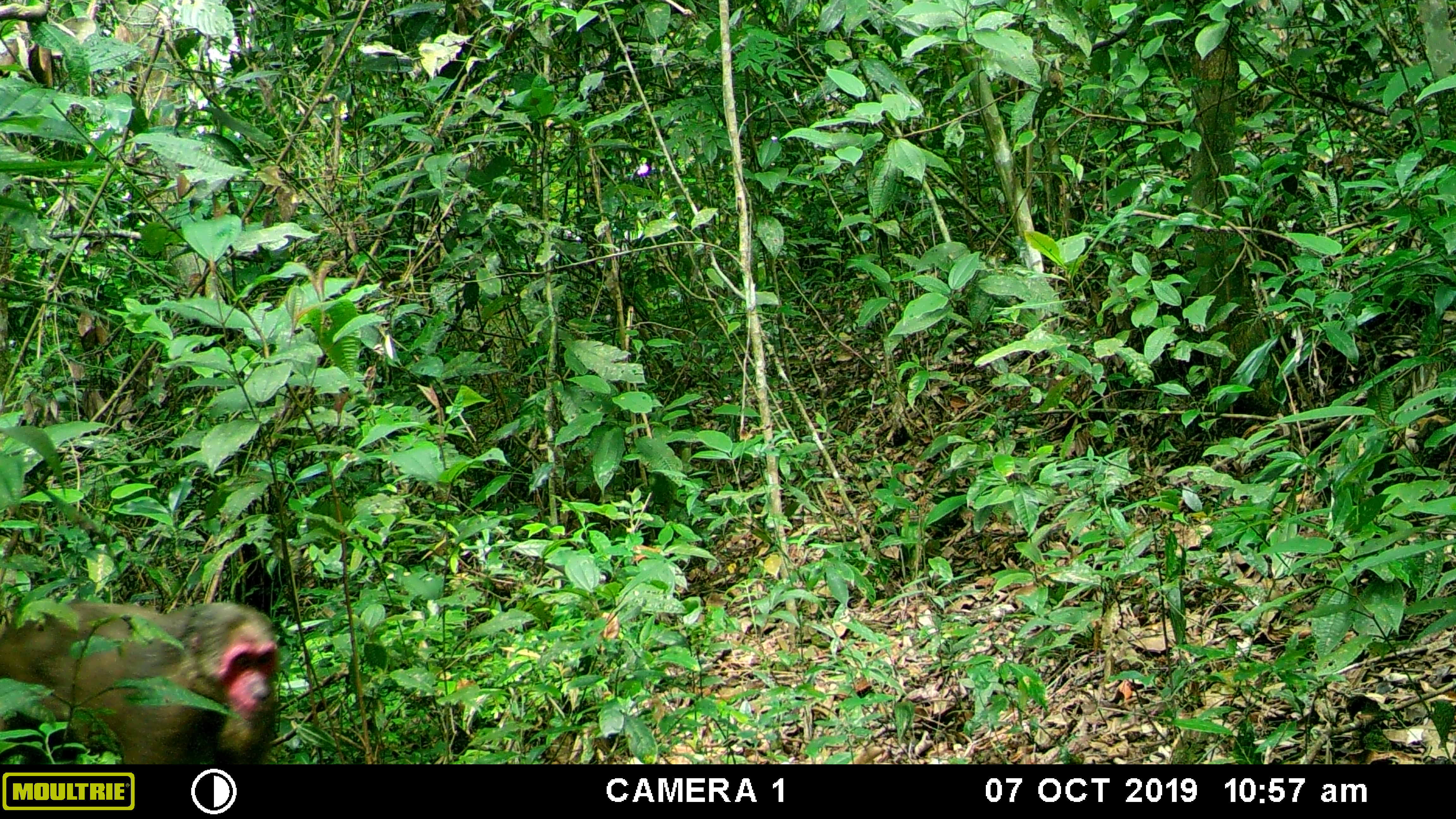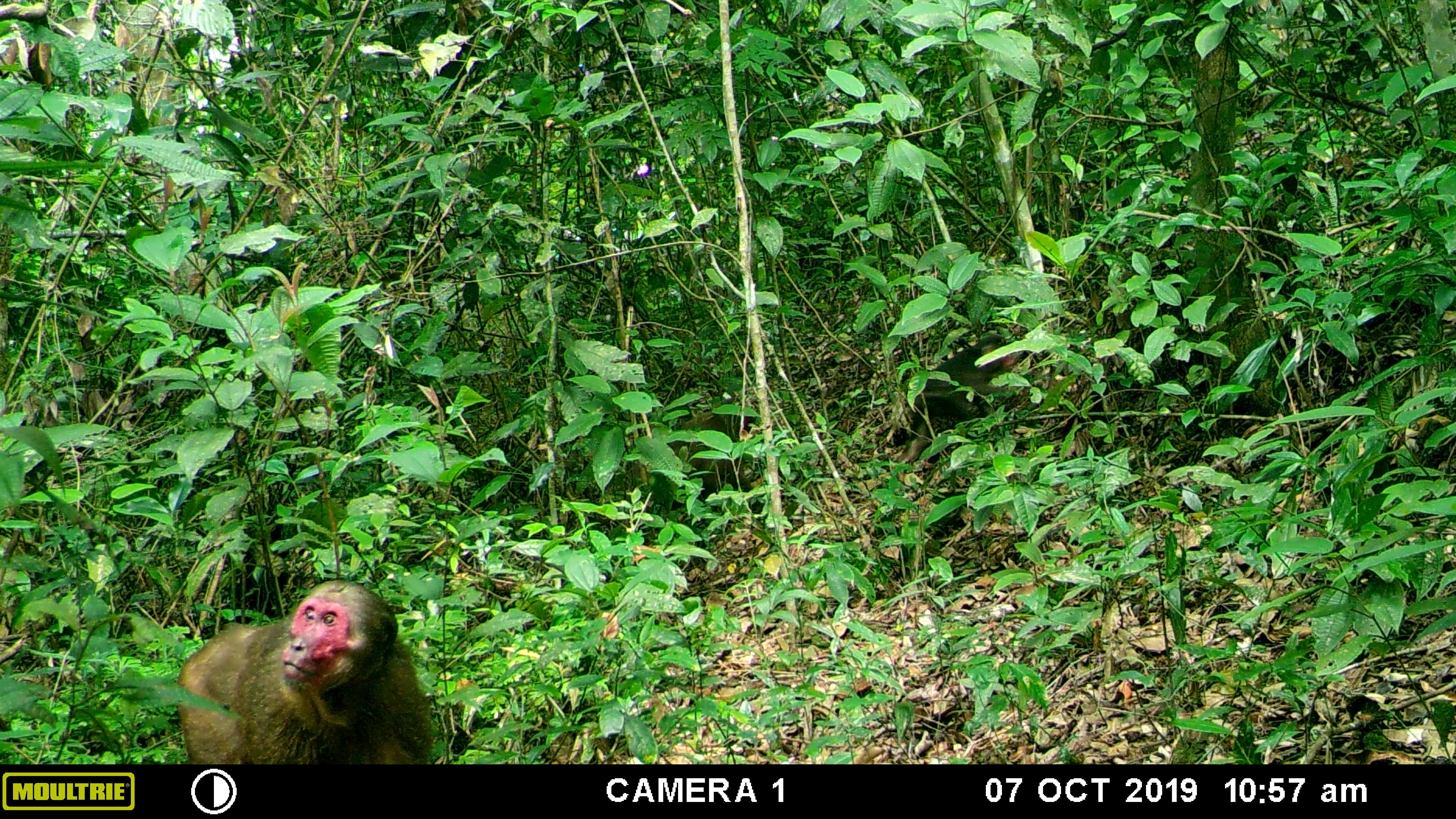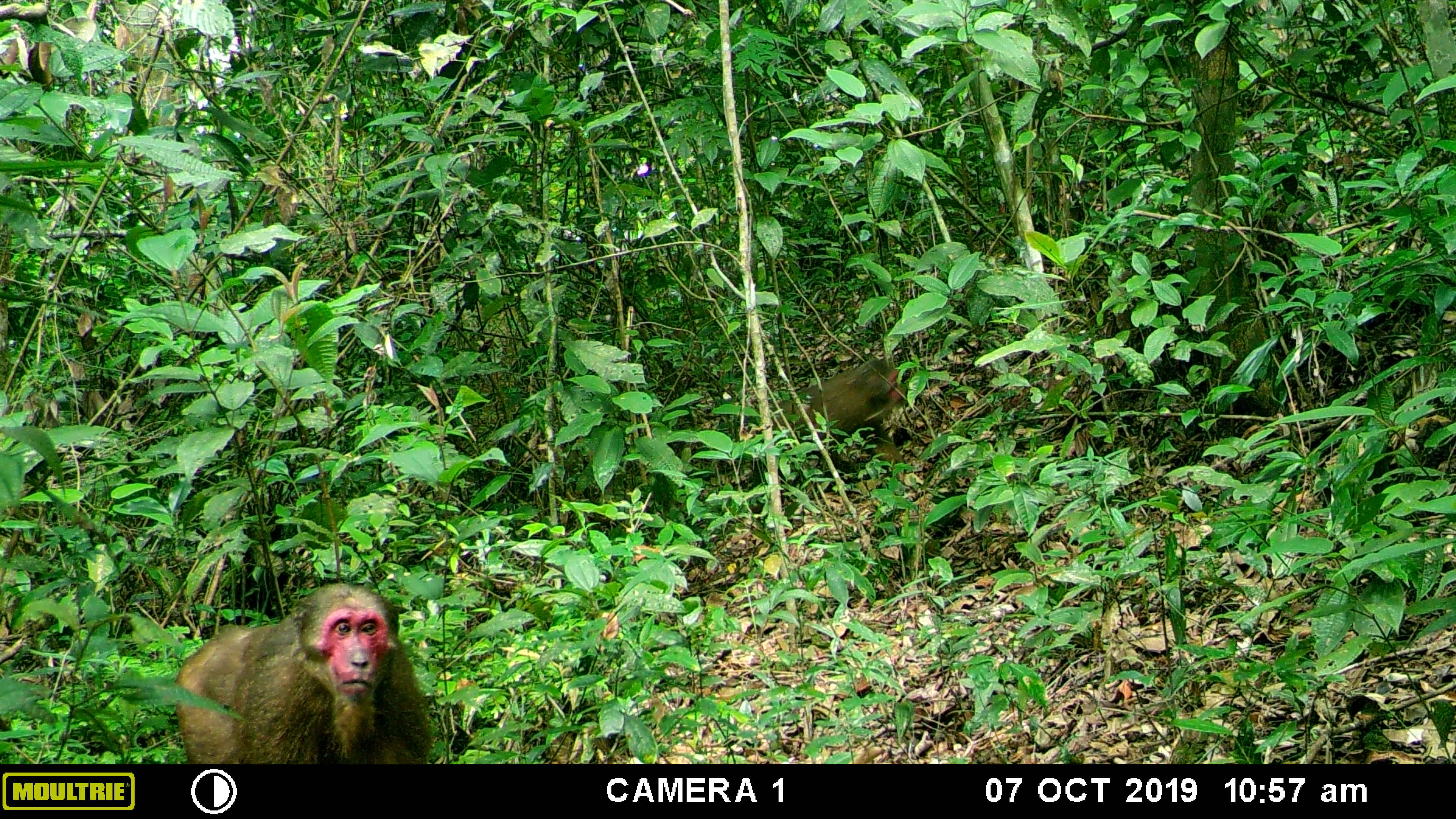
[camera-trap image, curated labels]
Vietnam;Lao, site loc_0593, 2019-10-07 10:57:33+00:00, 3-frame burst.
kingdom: Animalia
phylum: Chordata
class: Mammalia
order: Primates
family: Cercopithecidae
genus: Macaca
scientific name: Macaca arctoides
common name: stump-tailed macaque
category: stump tailed macaque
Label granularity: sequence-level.